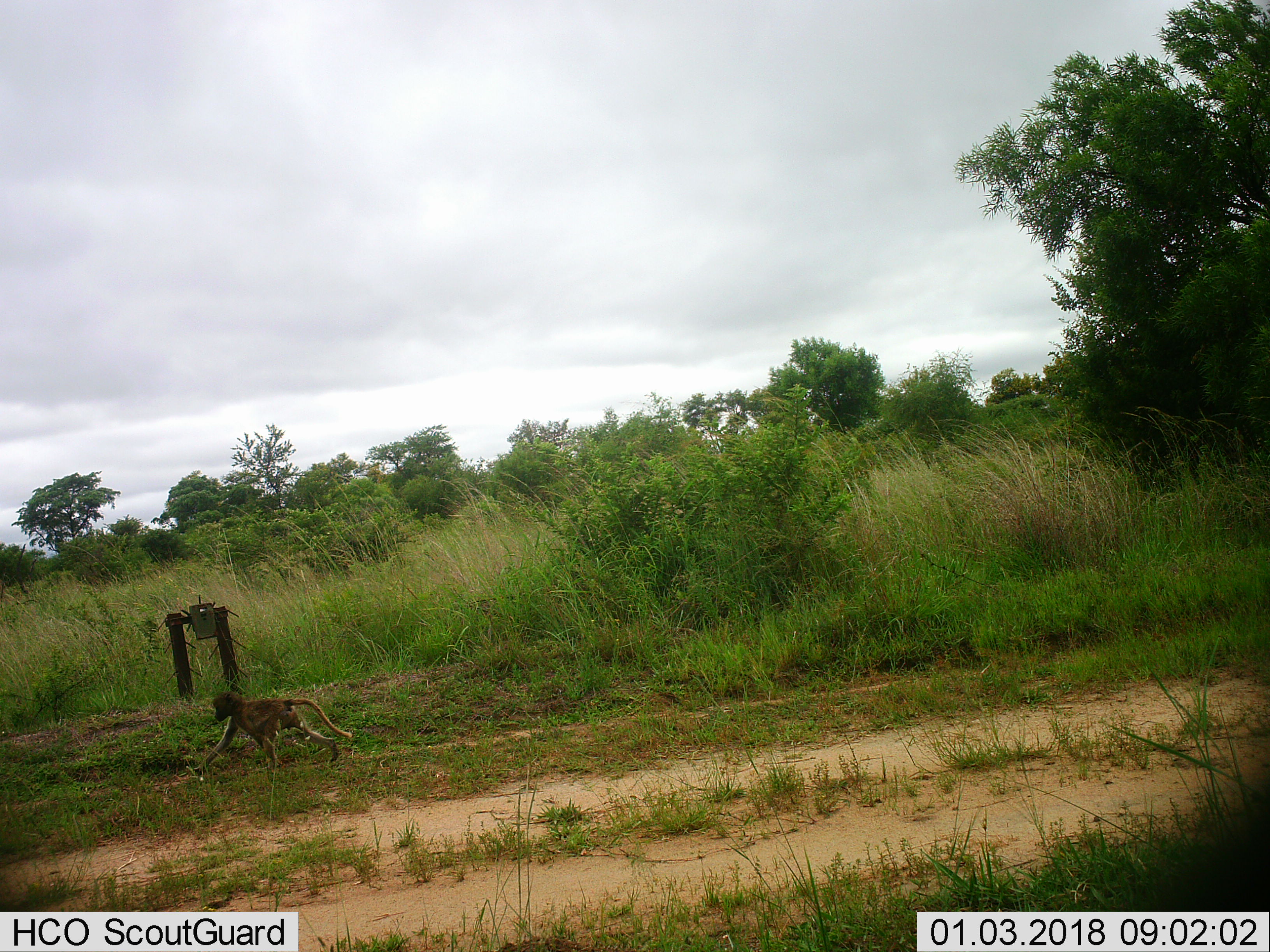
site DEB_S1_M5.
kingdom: Animalia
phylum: Chordata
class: Mammalia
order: Primates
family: Cercopithecidae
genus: Papio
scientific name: Papio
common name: baboon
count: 1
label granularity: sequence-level